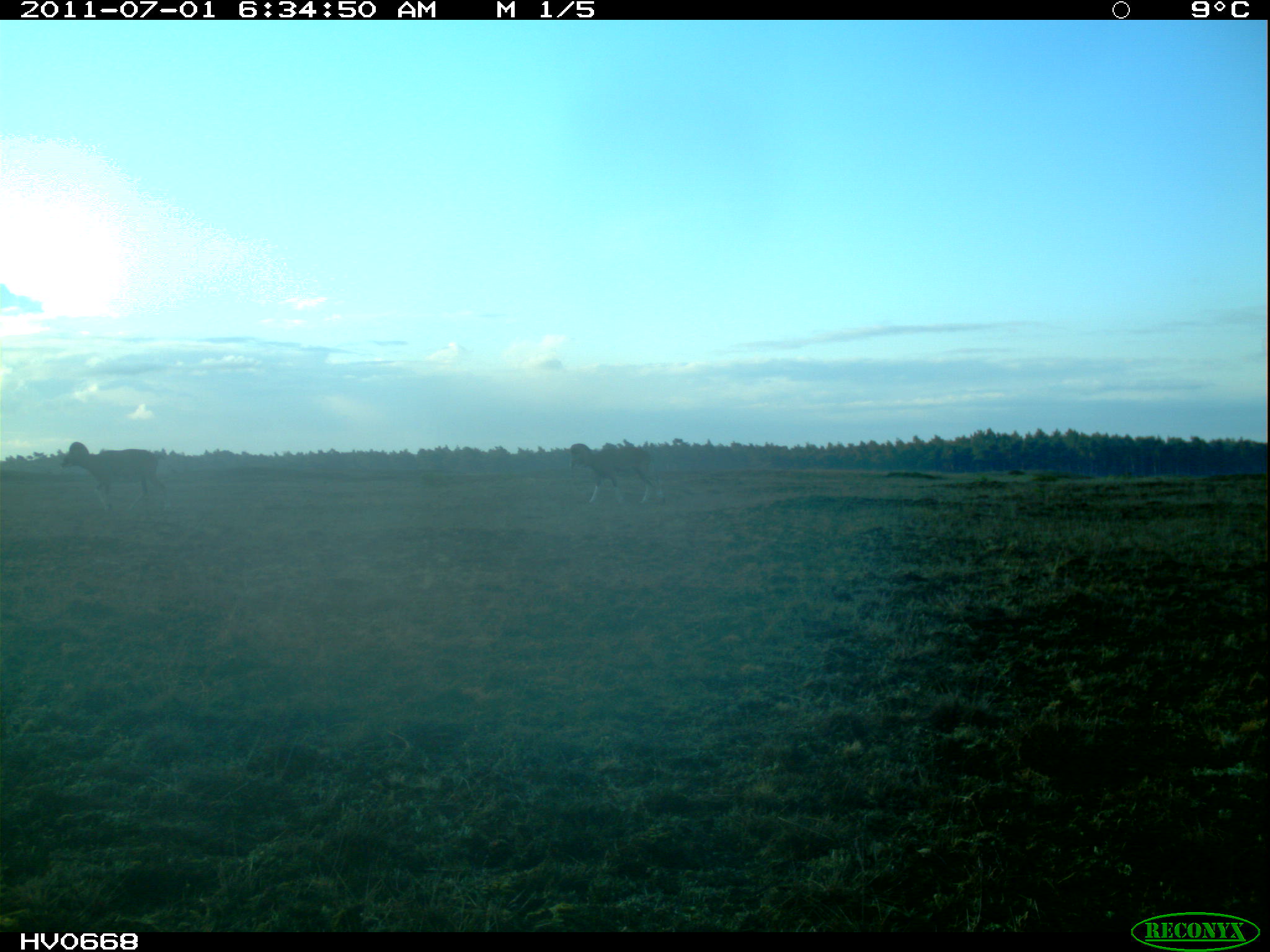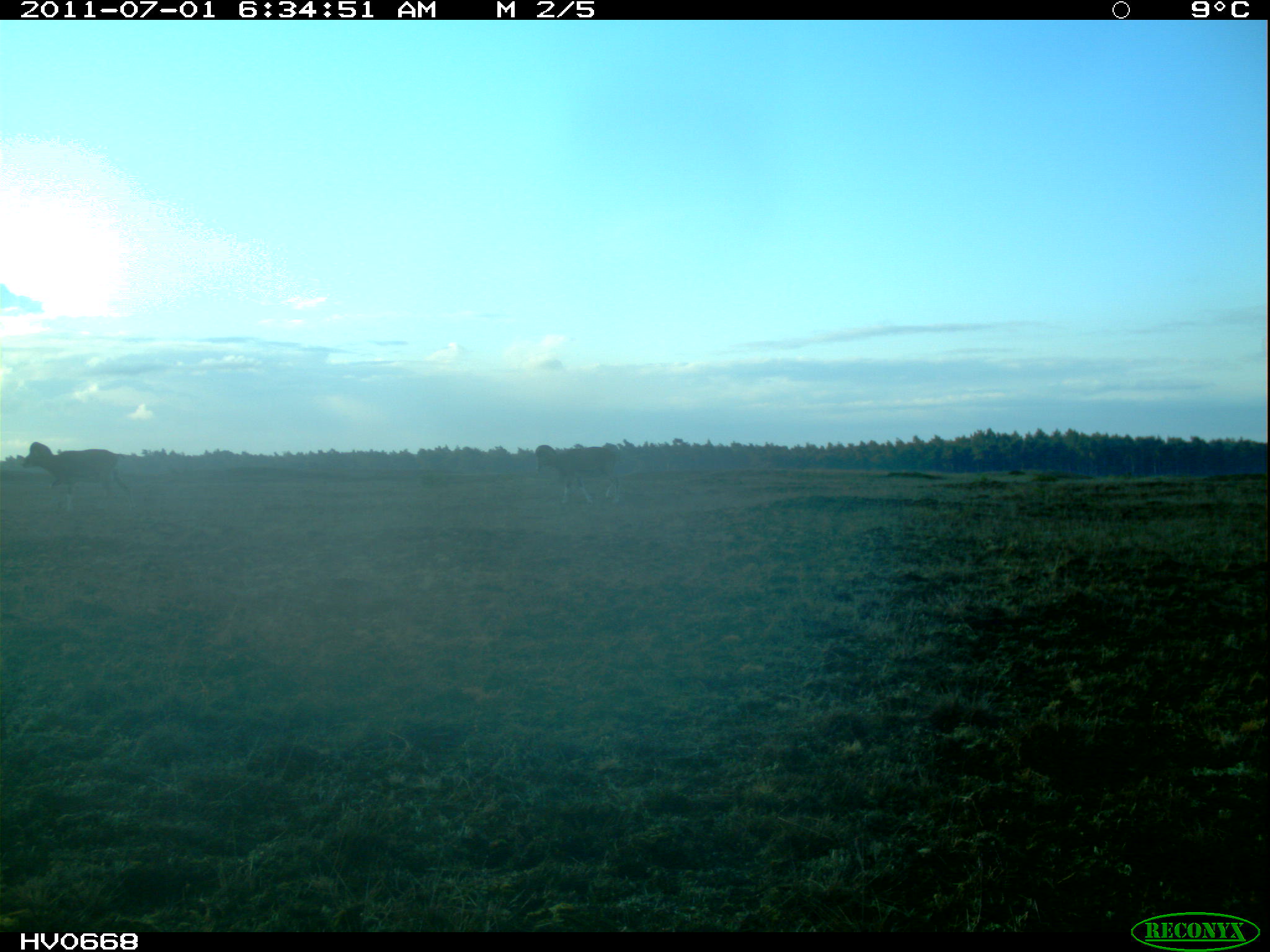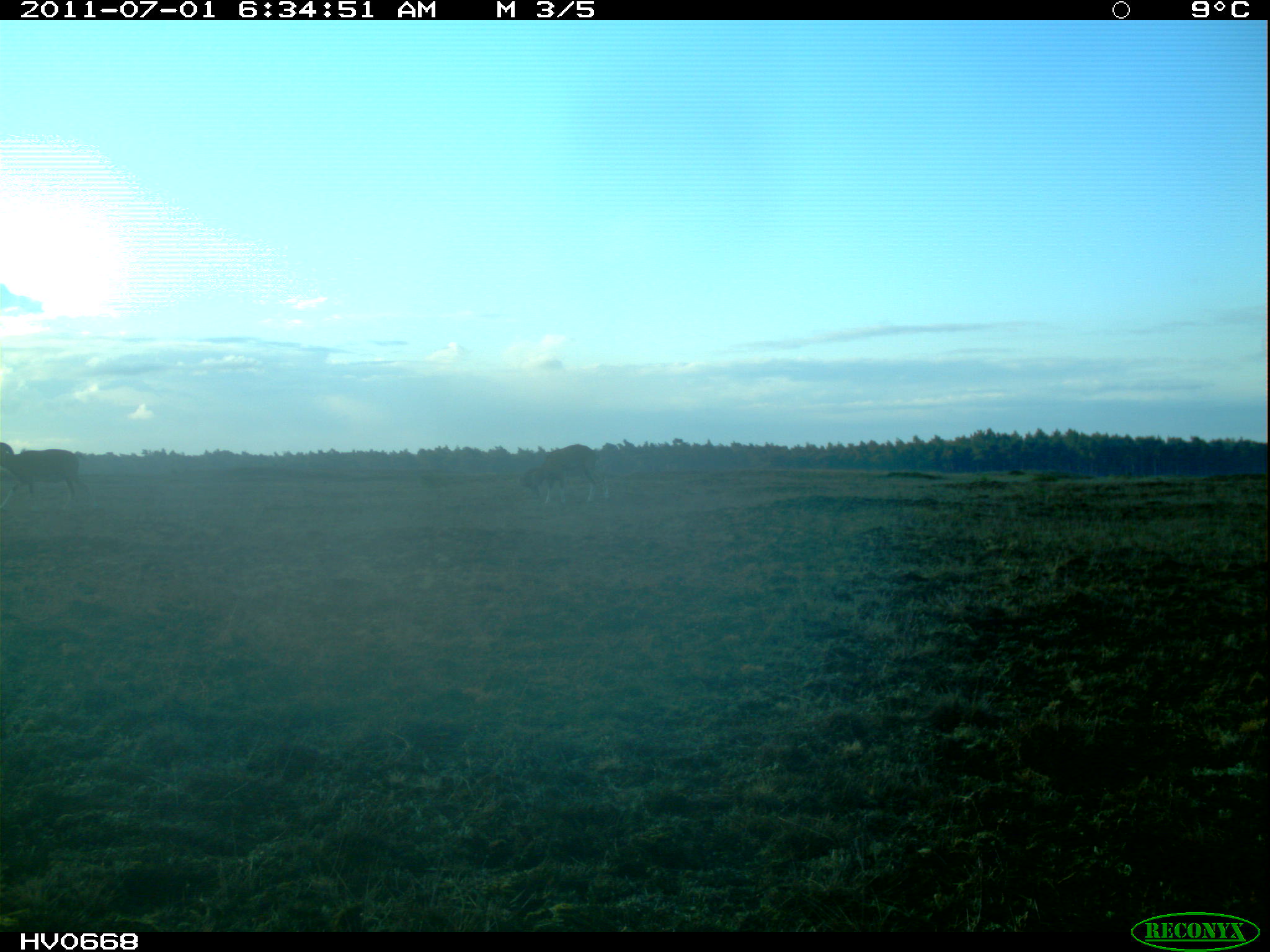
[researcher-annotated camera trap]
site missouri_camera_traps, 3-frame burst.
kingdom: Animalia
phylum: Chordata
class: Mammalia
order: Artiodactyla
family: Bovidae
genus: Ovis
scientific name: Ovis ammon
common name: mouflon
Mouflon (Ovis ammon). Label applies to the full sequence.